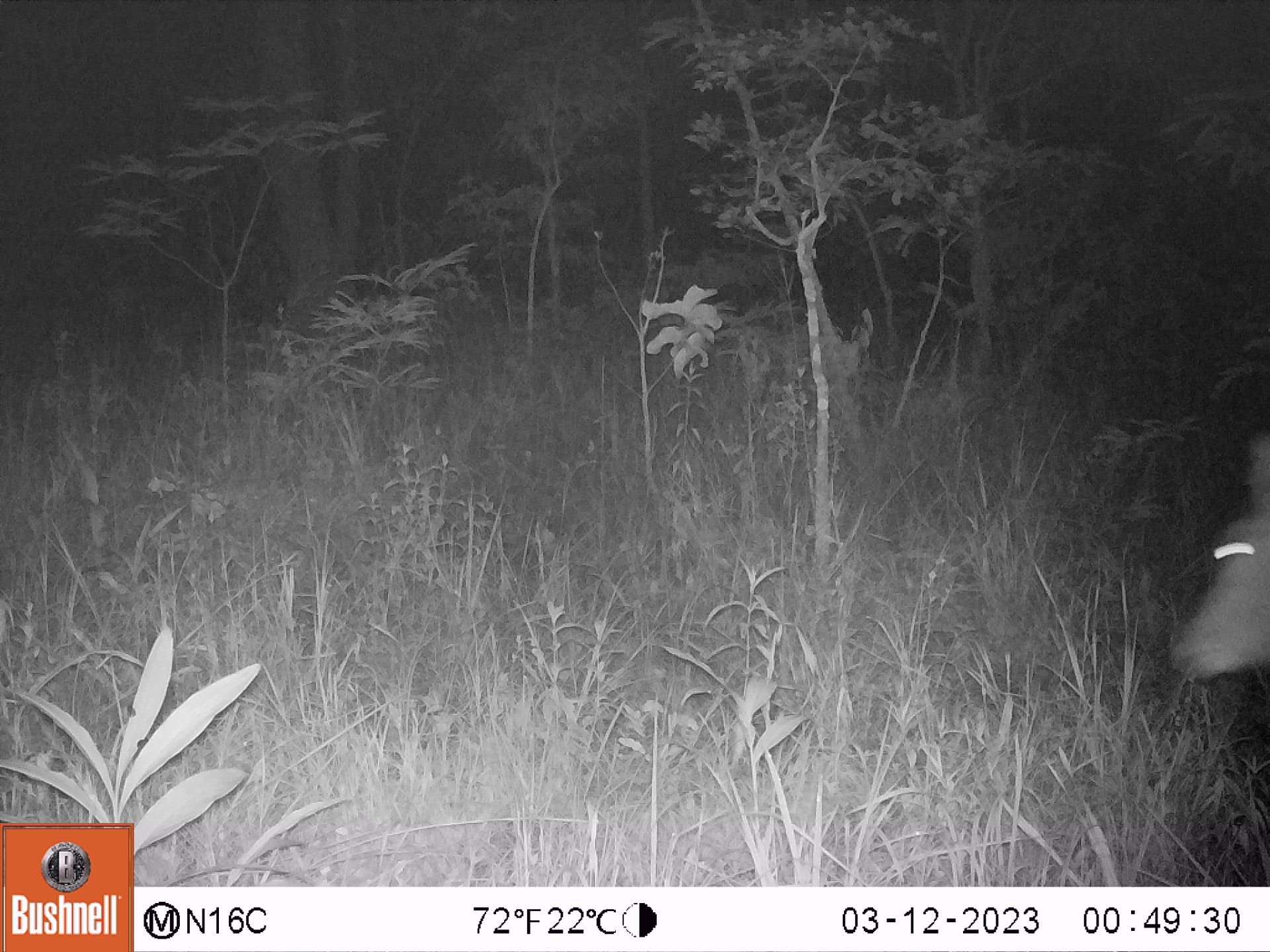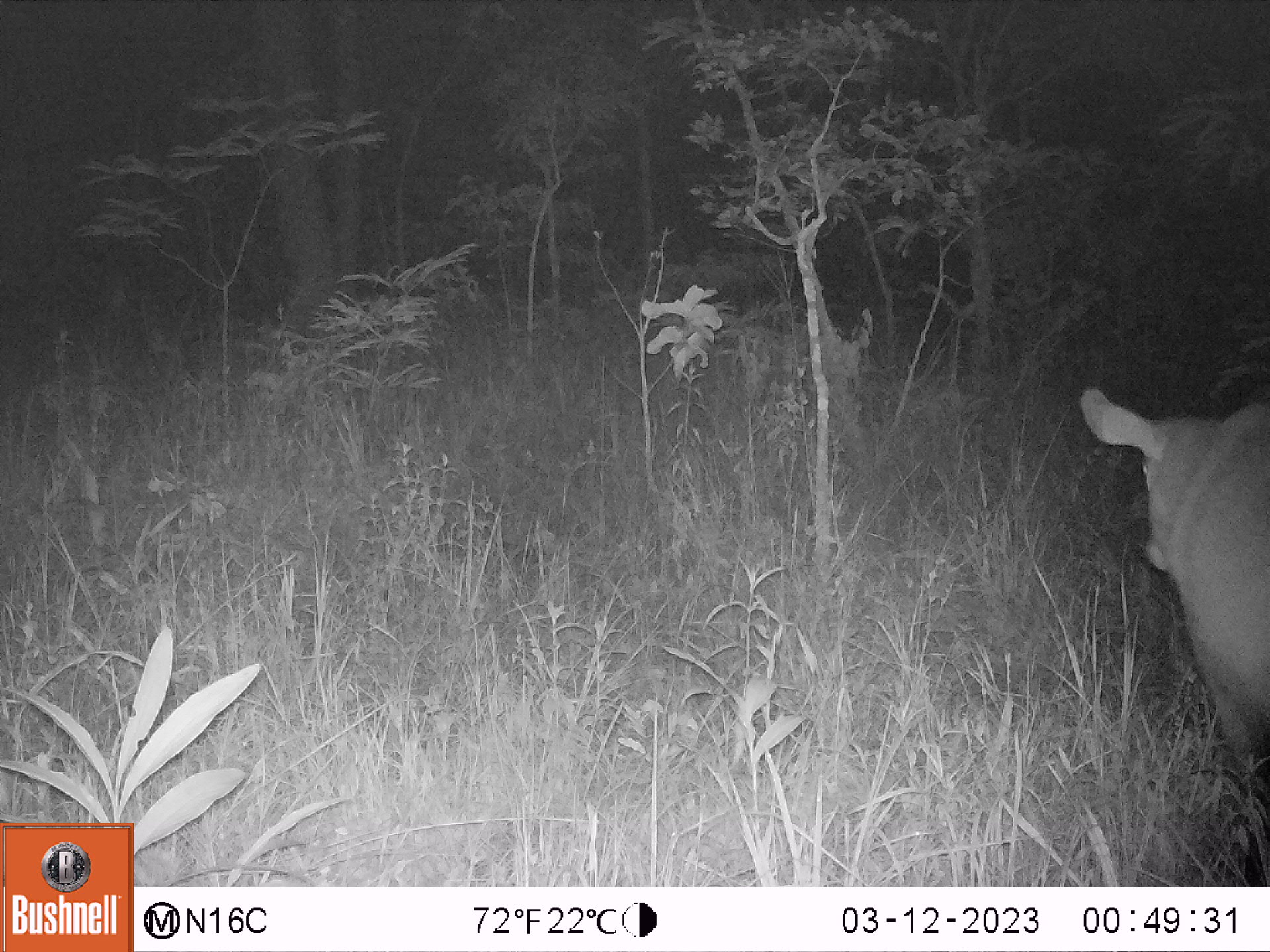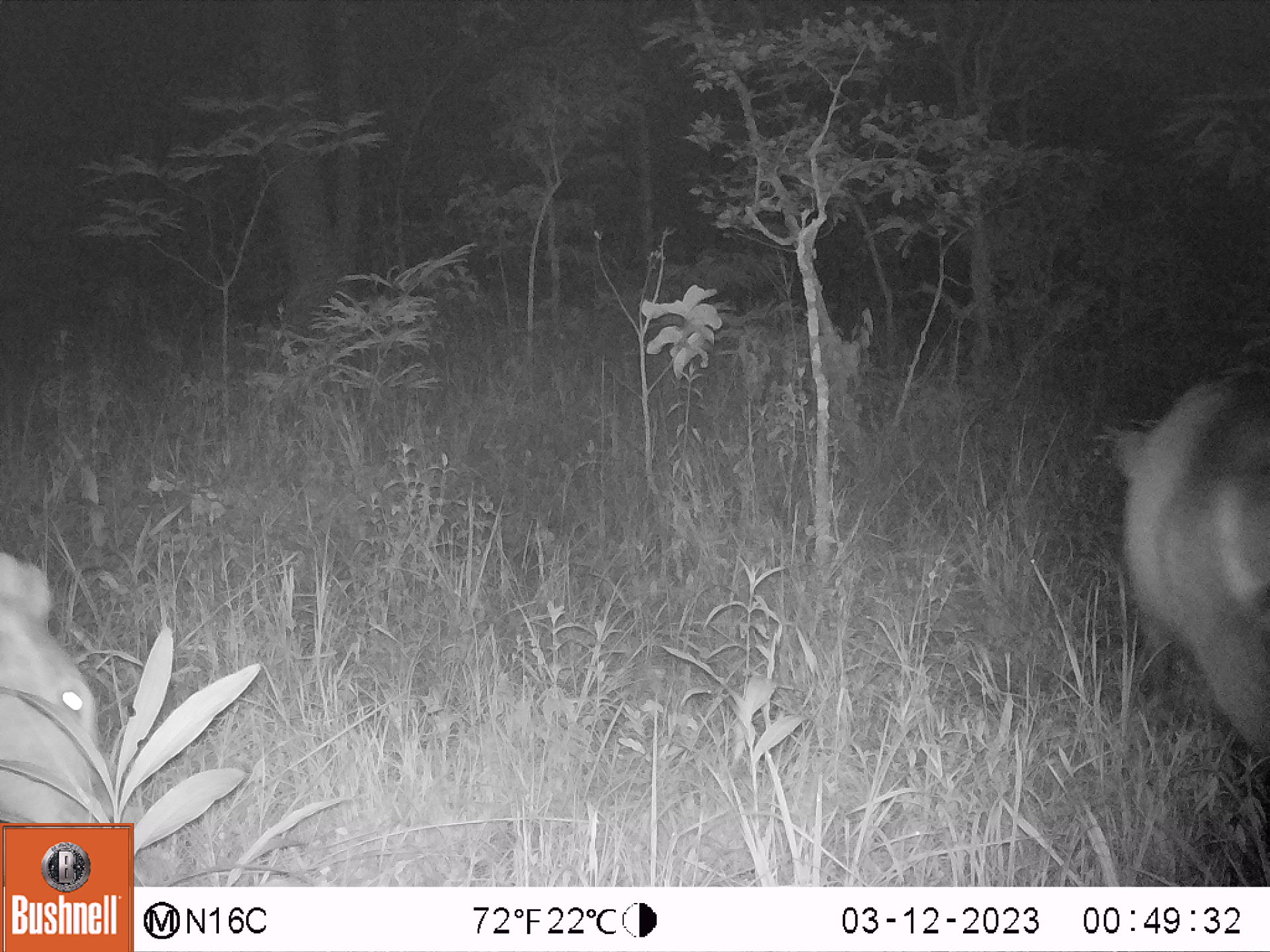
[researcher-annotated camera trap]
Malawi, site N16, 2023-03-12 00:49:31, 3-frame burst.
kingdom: Animalia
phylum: Chordata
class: Mammalia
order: Artiodactyla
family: Bovidae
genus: Kobus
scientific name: Kobus ellipsiprymnus ellipsiprymnus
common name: common waterbuck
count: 1